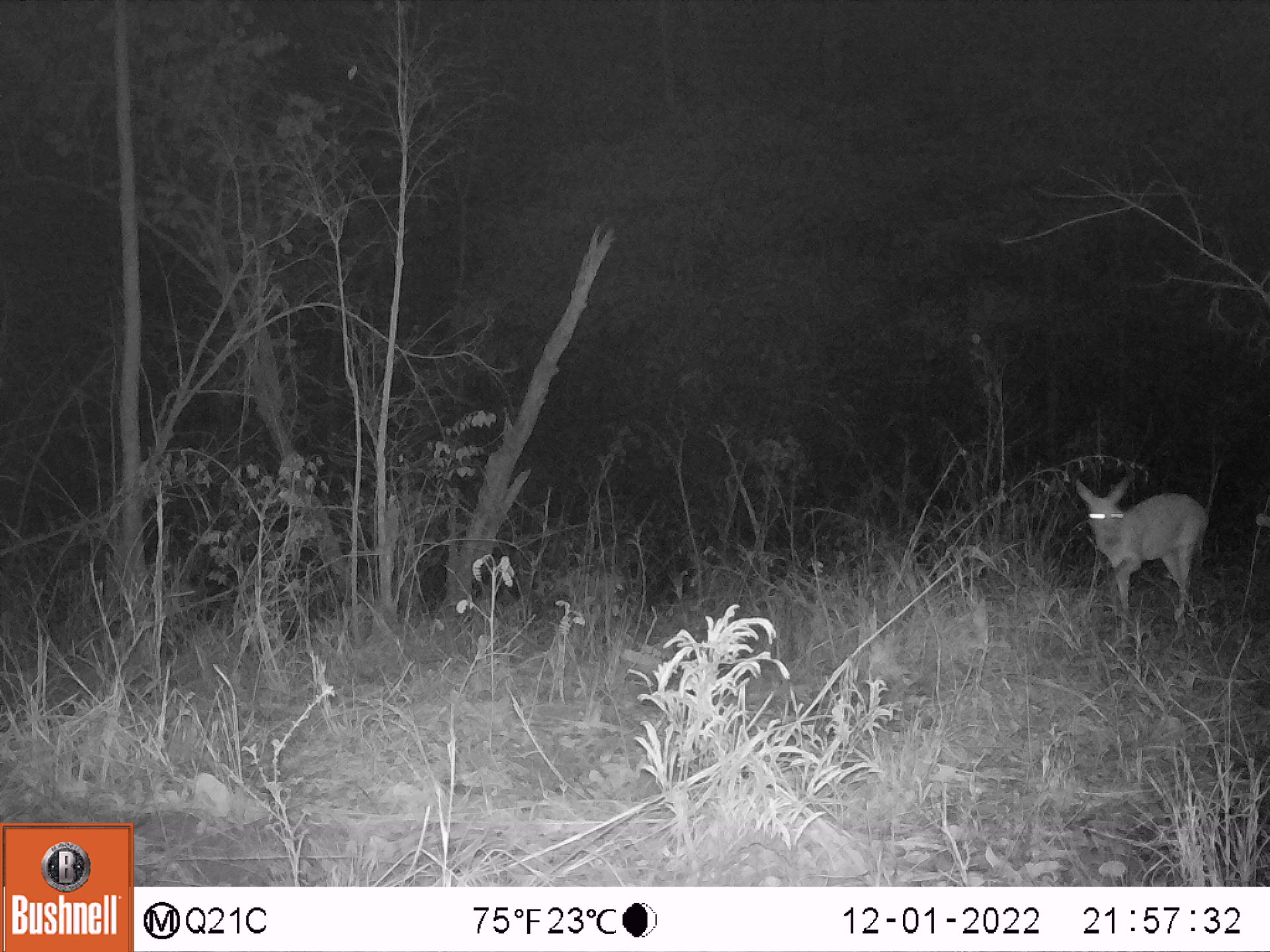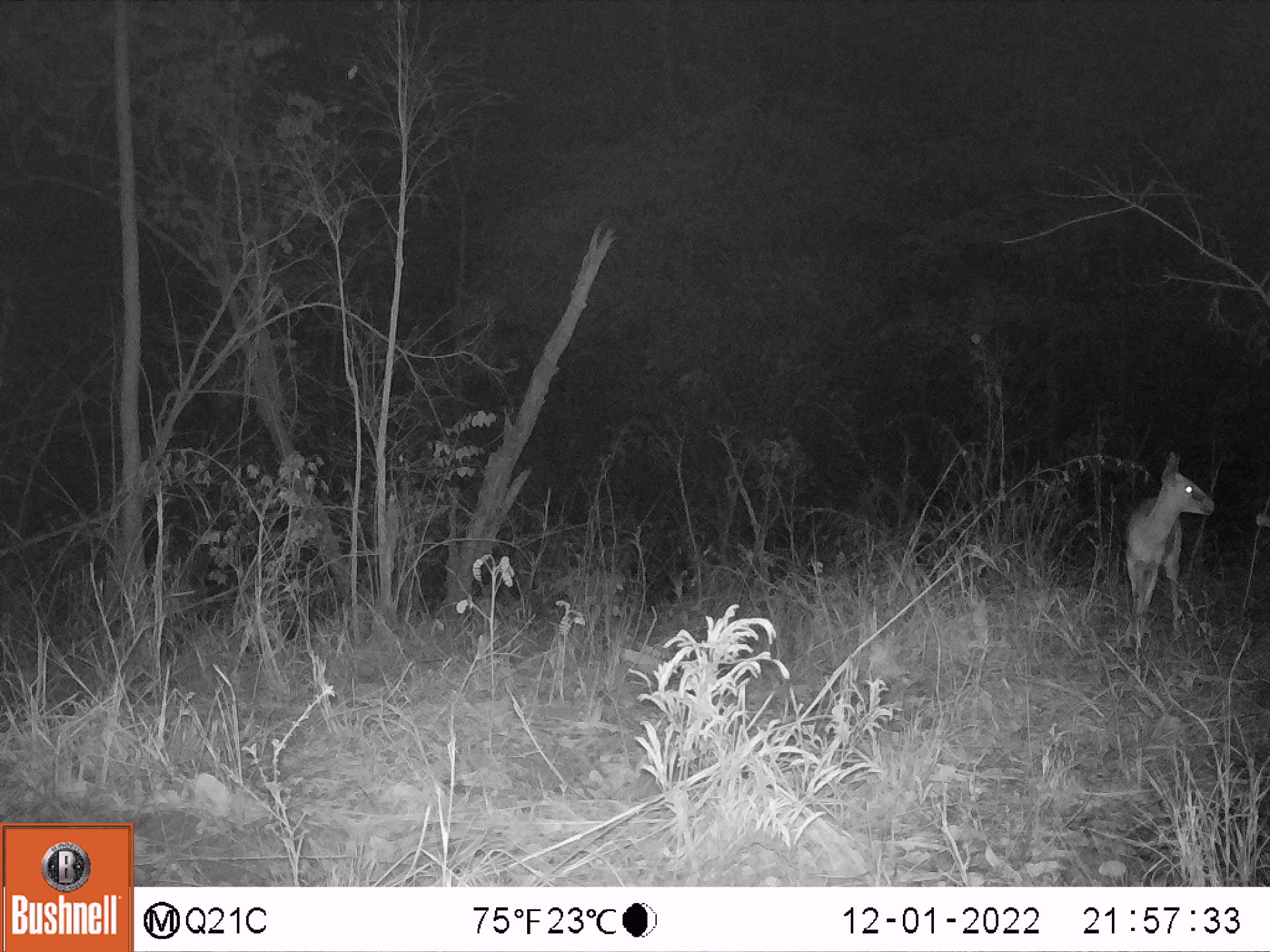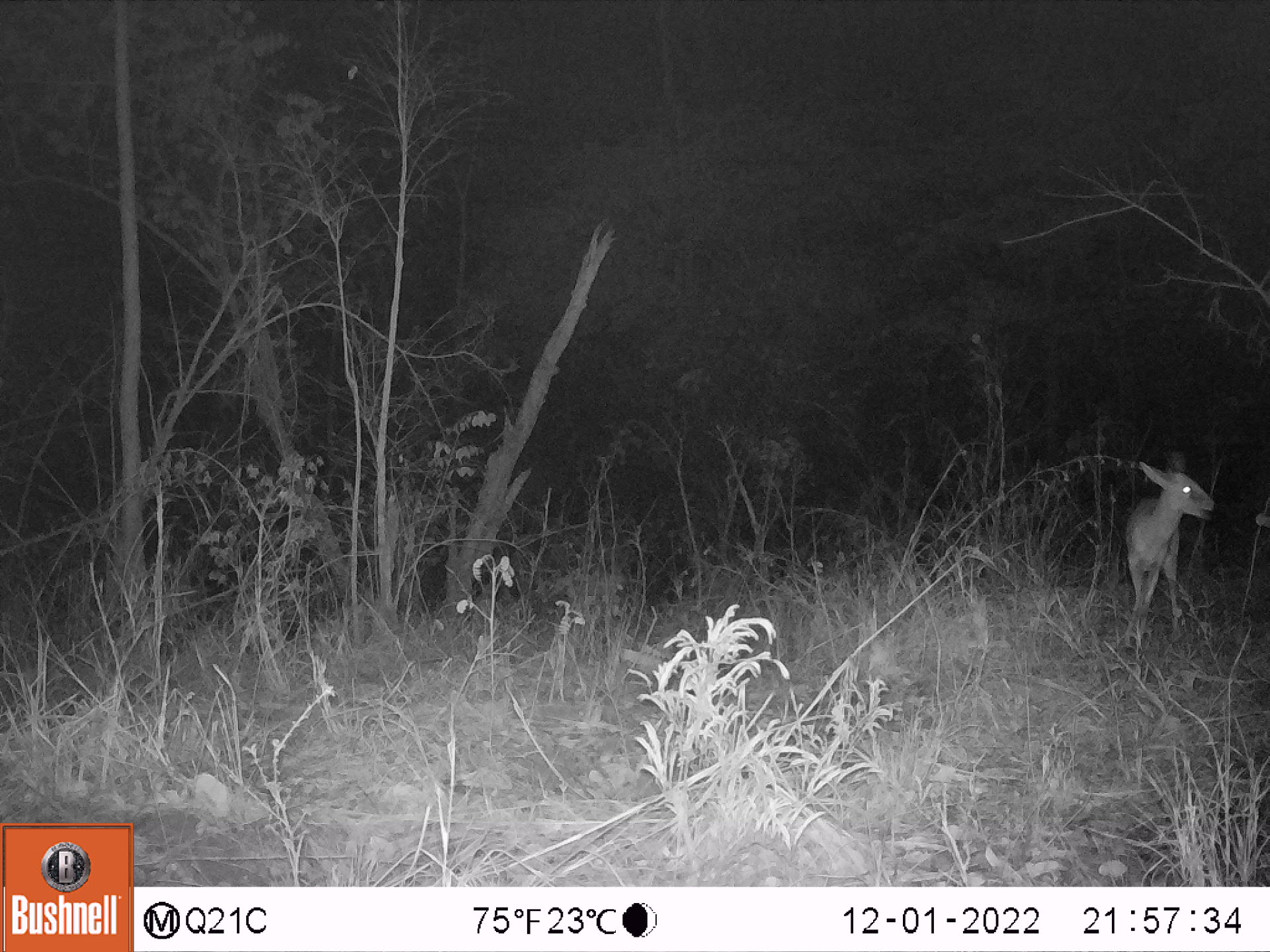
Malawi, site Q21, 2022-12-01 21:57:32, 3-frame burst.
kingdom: Animalia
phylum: Chordata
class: Mammalia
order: Artiodactyla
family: Bovidae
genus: Sylvicapra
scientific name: Sylvicapra grimmia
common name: common duiker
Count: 1.